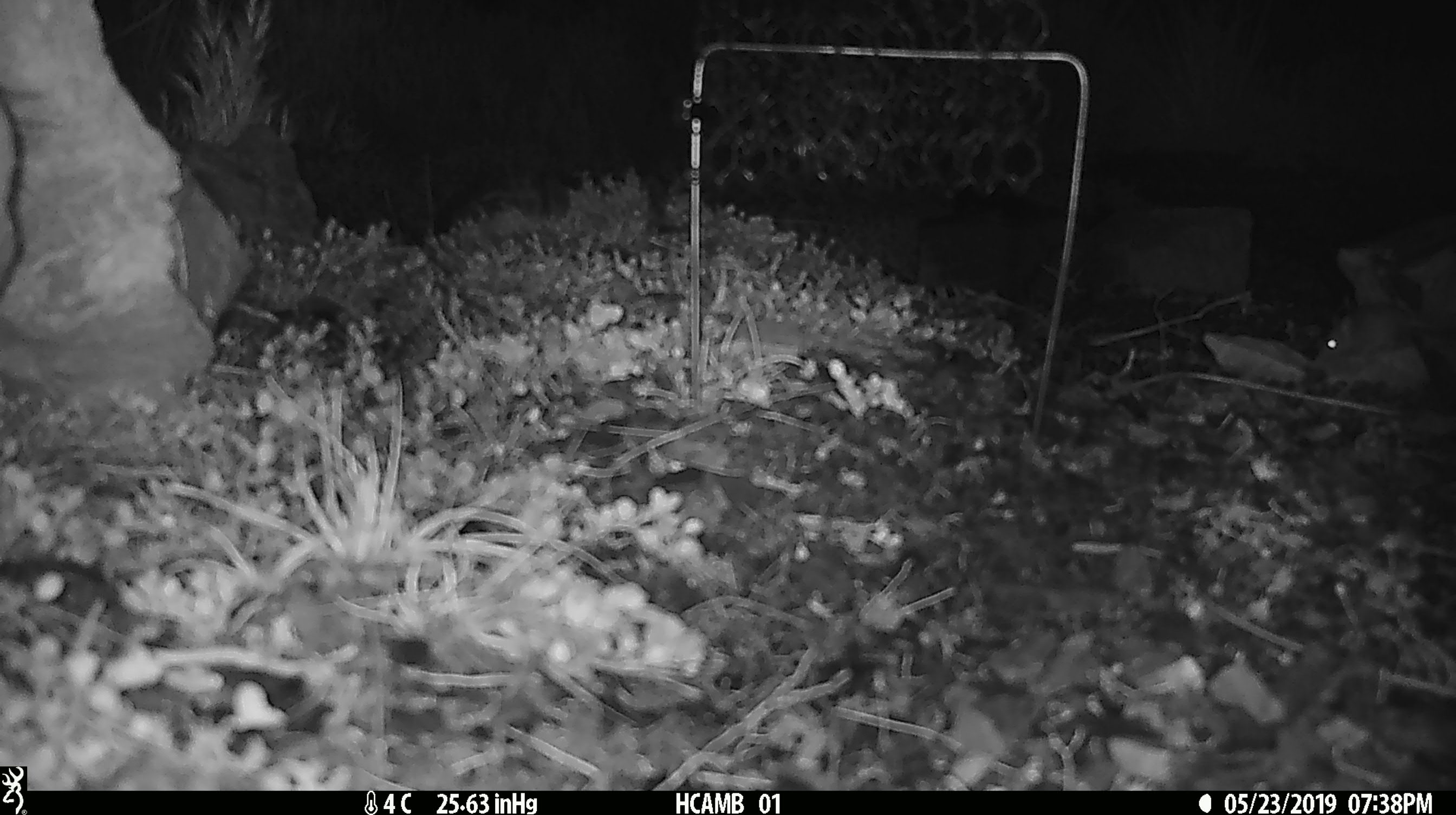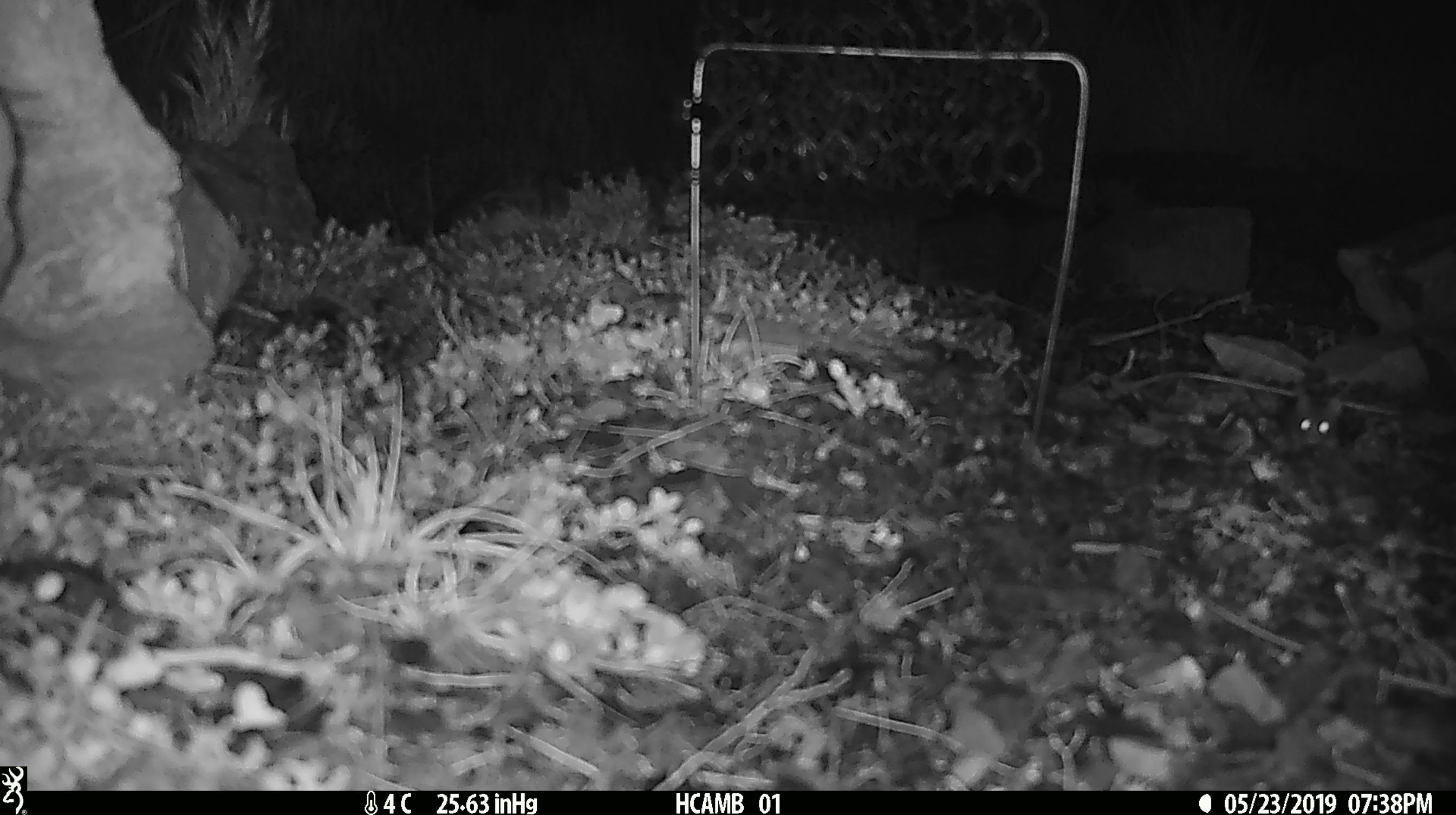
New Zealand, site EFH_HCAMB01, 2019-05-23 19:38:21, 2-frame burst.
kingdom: Animalia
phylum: Chordata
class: Mammalia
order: Rodentia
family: Muridae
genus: Mus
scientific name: Mus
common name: mouse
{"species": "mouse (Mus)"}